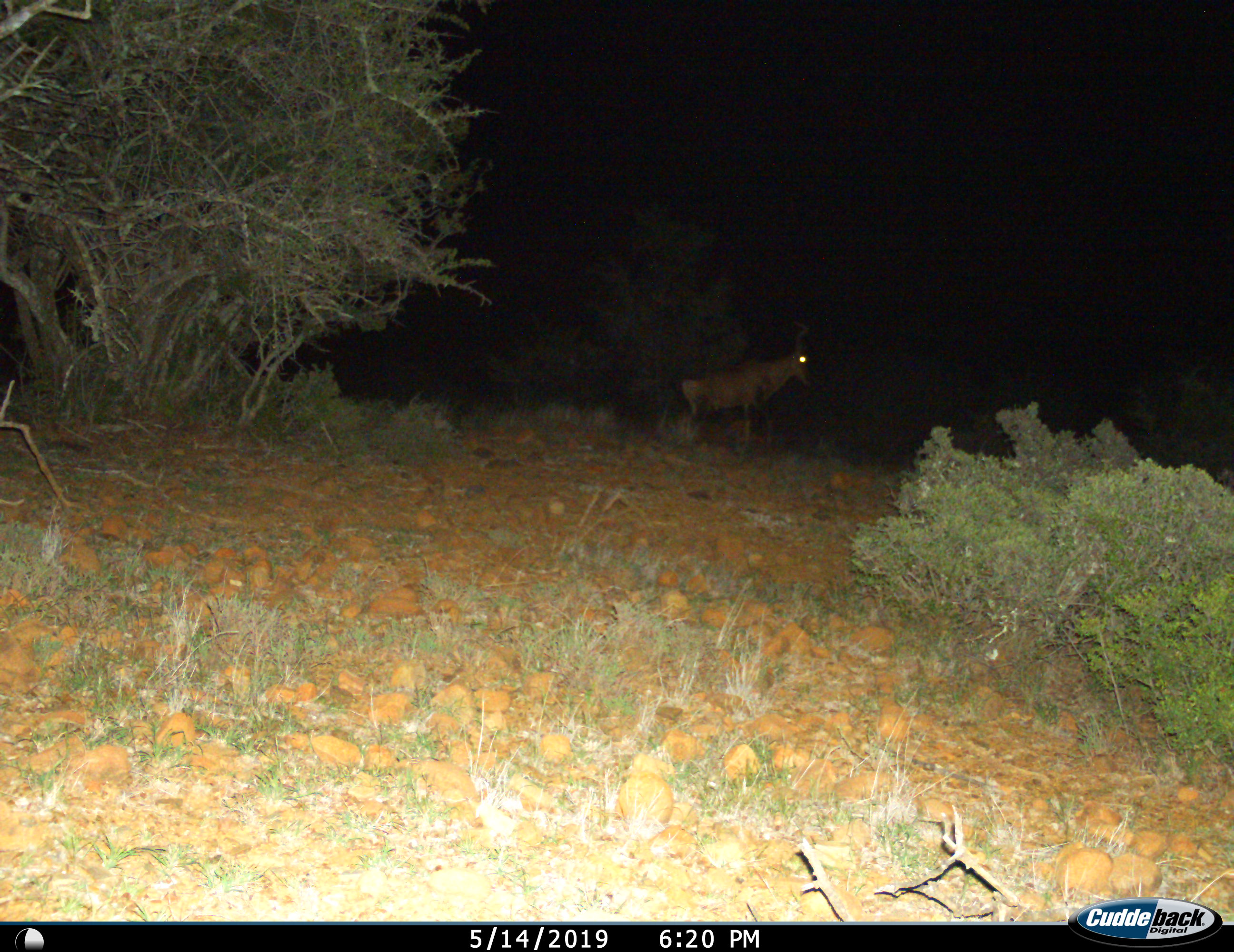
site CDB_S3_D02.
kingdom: Animalia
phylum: Chordata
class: Mammalia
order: Artiodactyla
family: Bovidae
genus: Alcelaphus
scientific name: Alcelaphus buselaphus caama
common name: red hartebeest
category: hartebeestred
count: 1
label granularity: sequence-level